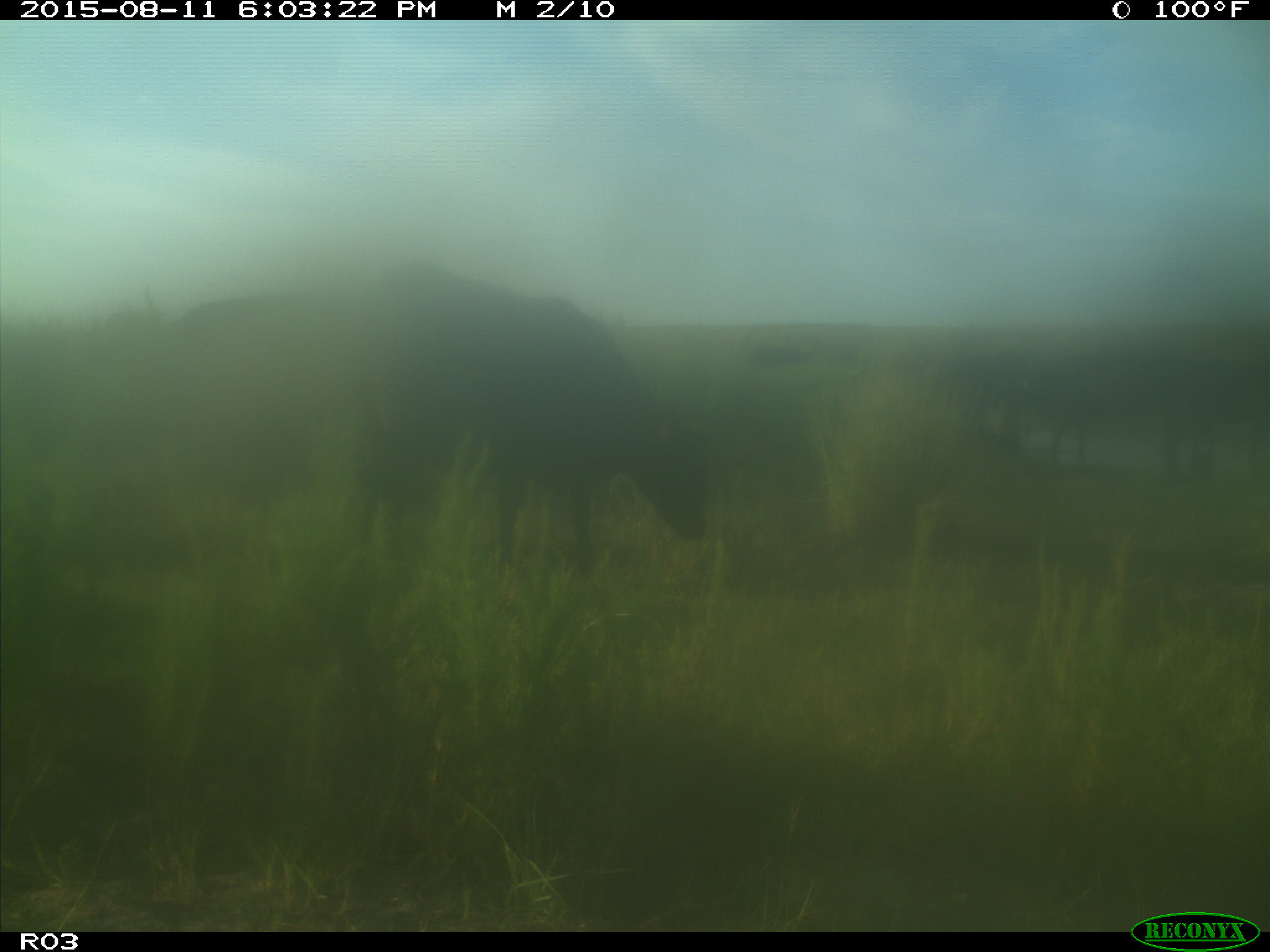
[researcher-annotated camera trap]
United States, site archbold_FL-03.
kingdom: Animalia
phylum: Chordata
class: Mammalia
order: Artiodactyla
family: Bovidae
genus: Bos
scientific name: Bos taurus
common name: domestic cow